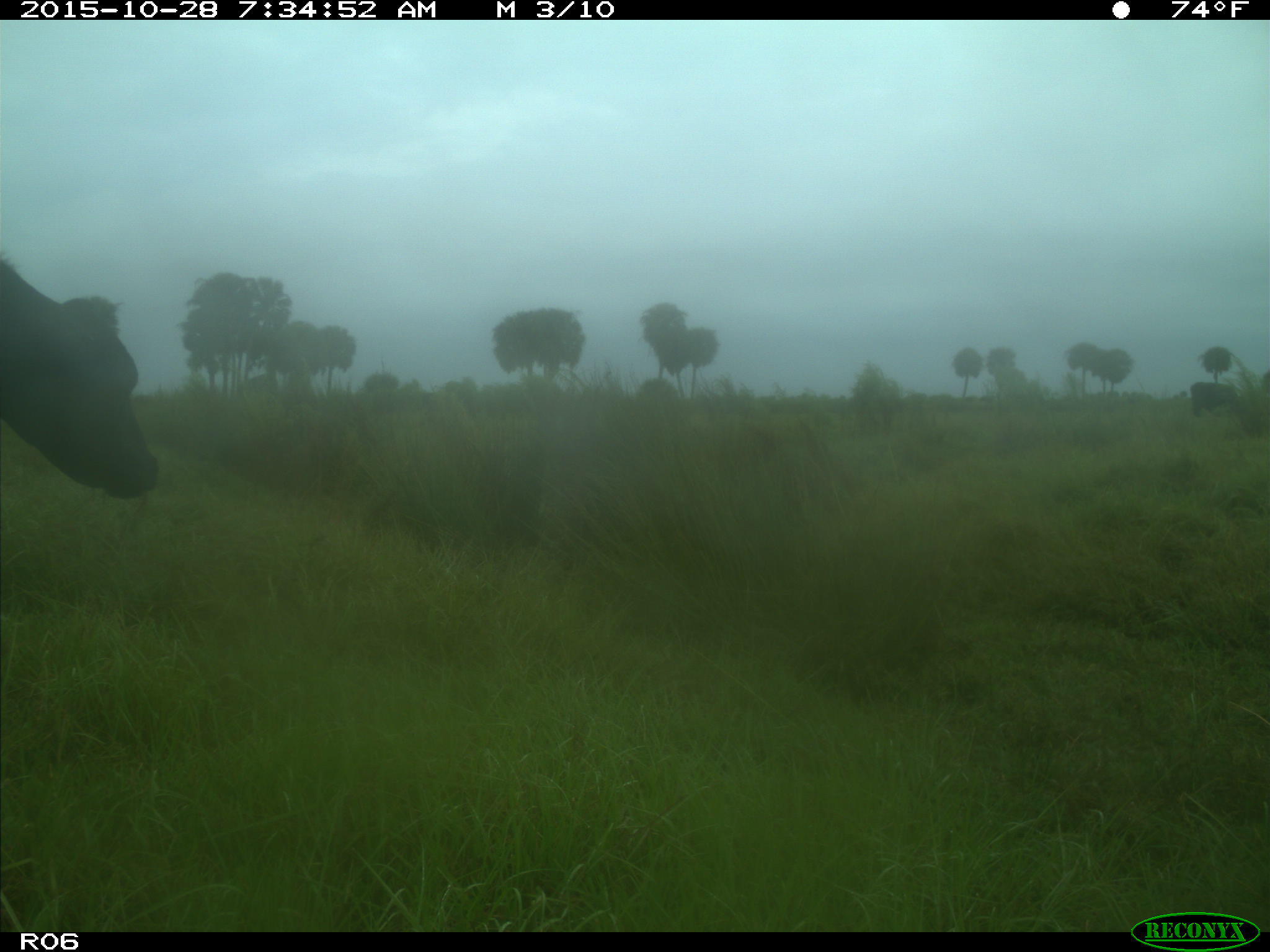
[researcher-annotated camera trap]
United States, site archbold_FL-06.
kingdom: Animalia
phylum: Chordata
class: Mammalia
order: Artiodactyla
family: Bovidae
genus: Bos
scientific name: Bos taurus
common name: domestic cow